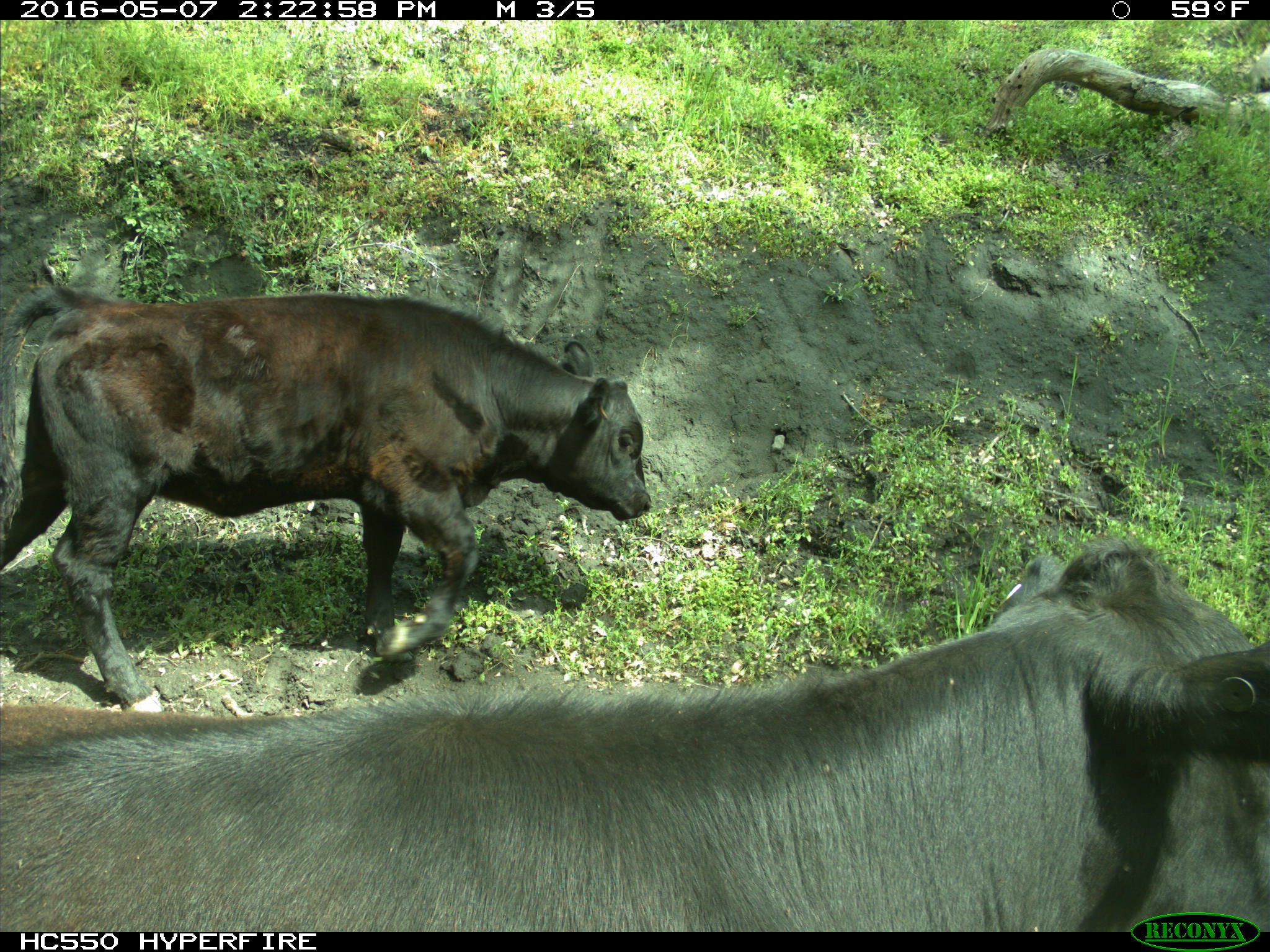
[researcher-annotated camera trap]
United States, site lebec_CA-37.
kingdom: Animalia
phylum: Chordata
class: Mammalia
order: Artiodactyla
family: Bovidae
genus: Bos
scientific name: Bos taurus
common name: domestic cow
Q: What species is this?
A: Bos taurus (domestic cow).